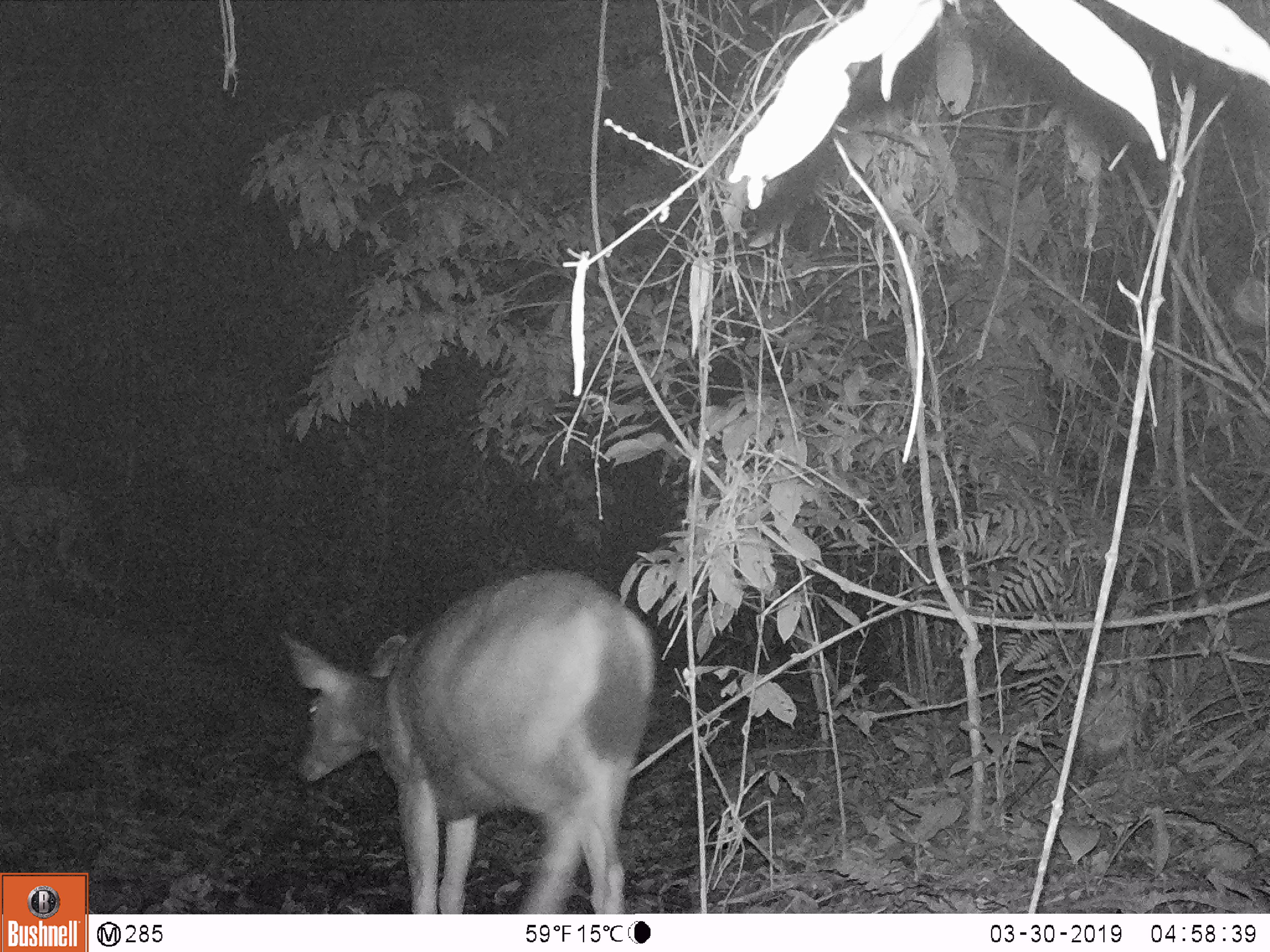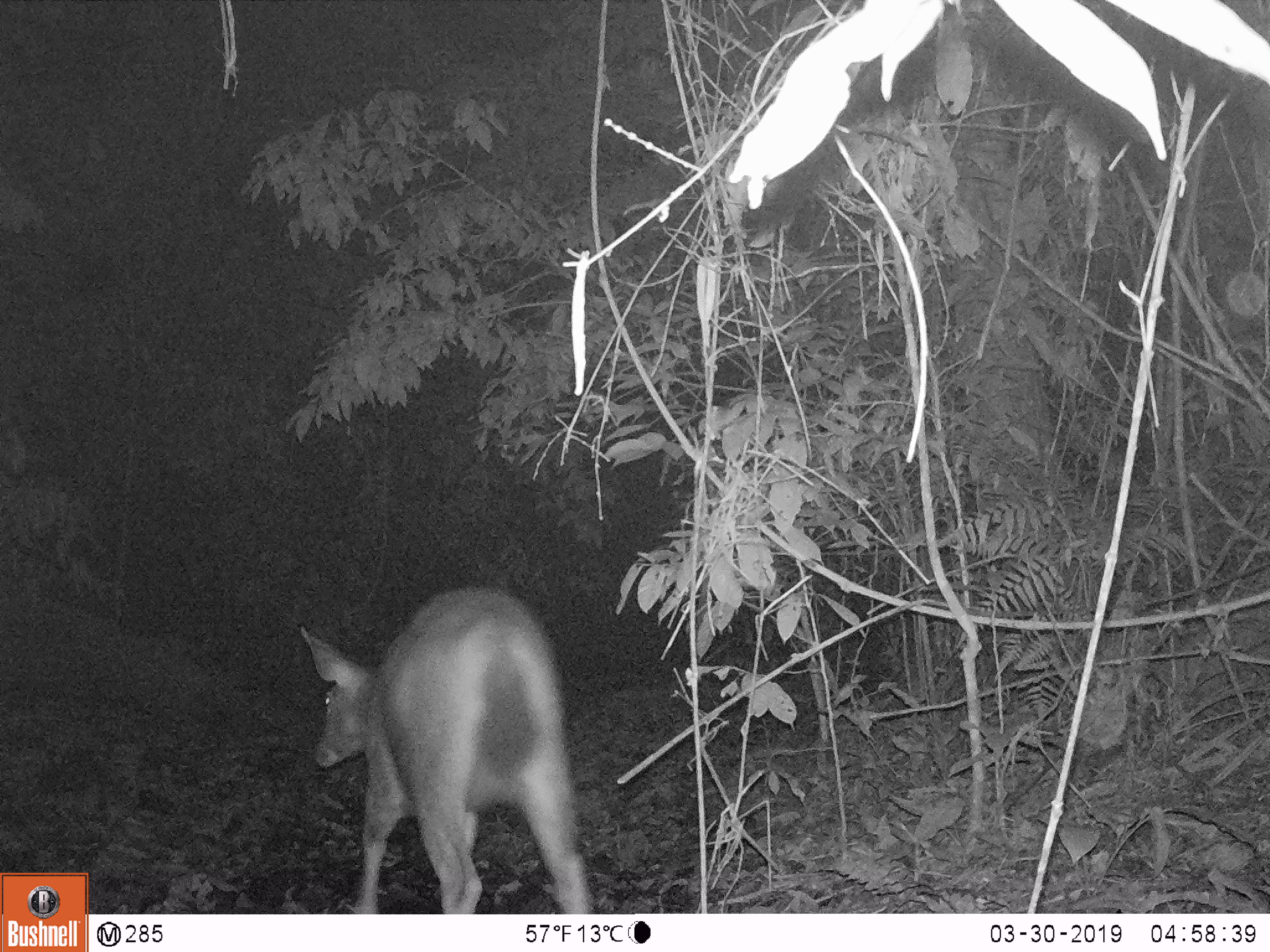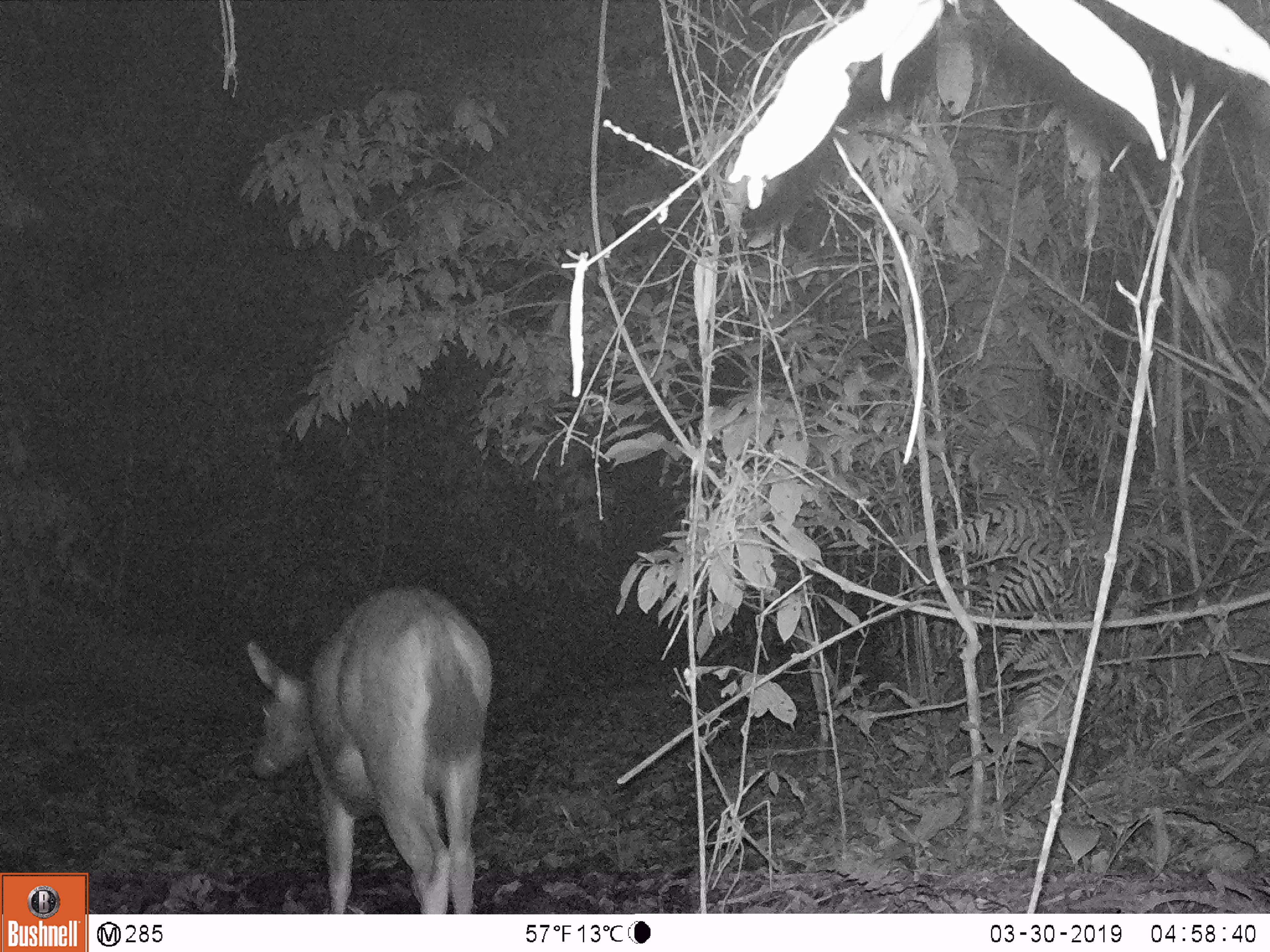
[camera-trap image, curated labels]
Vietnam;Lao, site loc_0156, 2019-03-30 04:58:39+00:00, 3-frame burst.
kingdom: Animalia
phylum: Chordata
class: Mammalia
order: Artiodactyla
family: Cervidae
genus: Rusa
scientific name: Rusa unicolor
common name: sambar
Sambar (Rusa unicolor). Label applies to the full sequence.